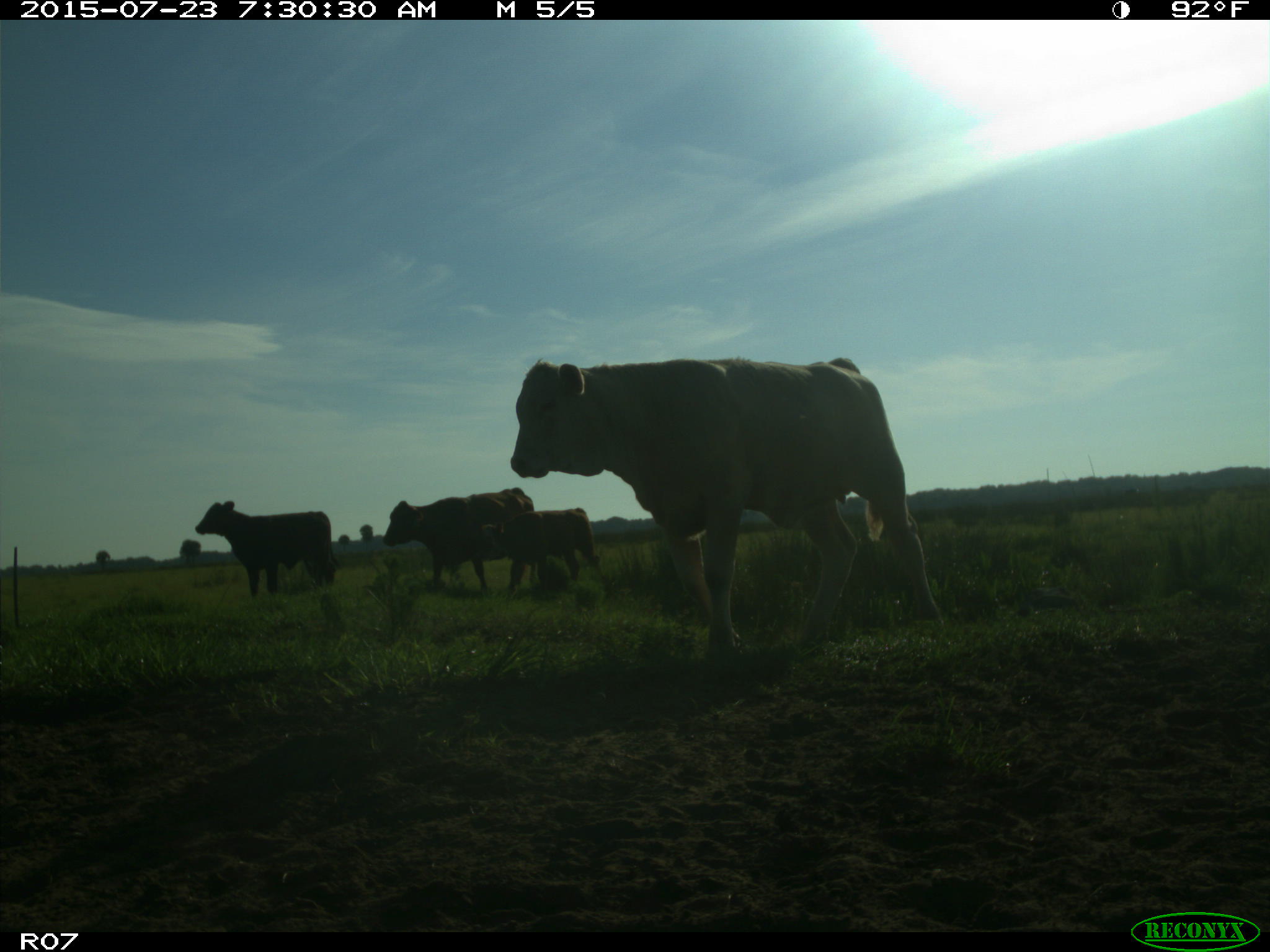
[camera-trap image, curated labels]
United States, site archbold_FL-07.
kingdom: Animalia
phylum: Chordata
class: Mammalia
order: Artiodactyla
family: Bovidae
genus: Bos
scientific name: Bos taurus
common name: domestic cow